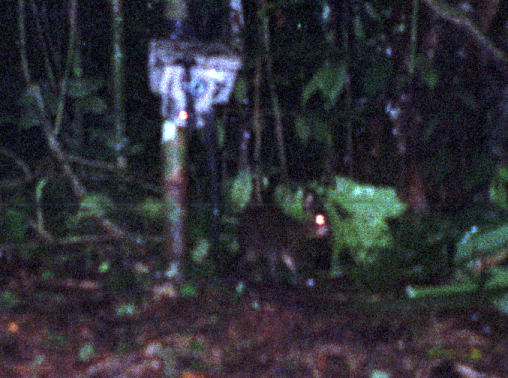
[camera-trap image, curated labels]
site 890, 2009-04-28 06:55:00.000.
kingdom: Animalia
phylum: Chordata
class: Mammalia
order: Rodentia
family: Dasyproctidae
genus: Myoprocta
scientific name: Myoprocta pratti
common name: green acouchi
Myoprocta pratti (green acouchi).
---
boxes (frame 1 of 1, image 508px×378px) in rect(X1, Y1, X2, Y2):
myoprocta pratti: rect(225, 205, 332, 289)